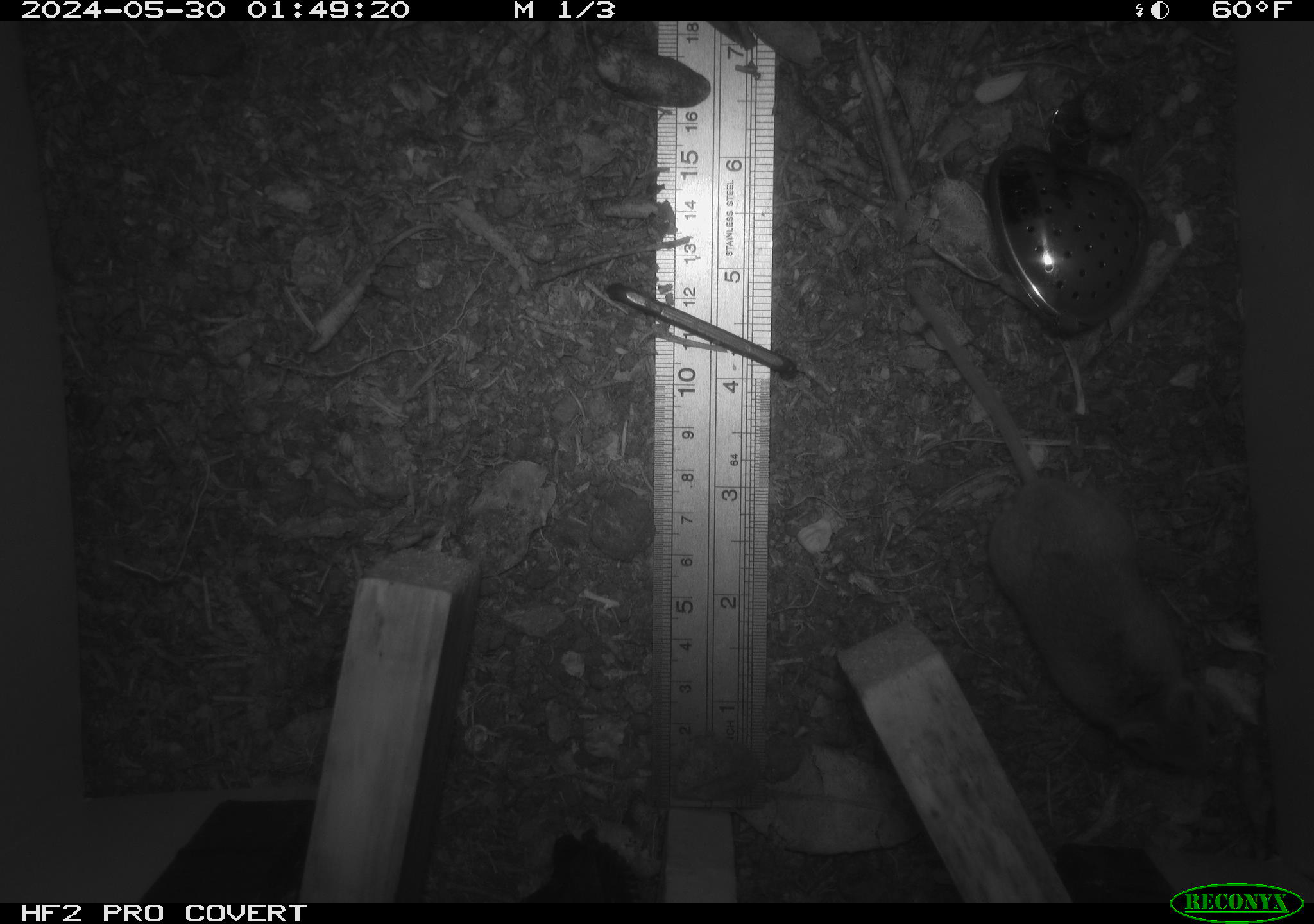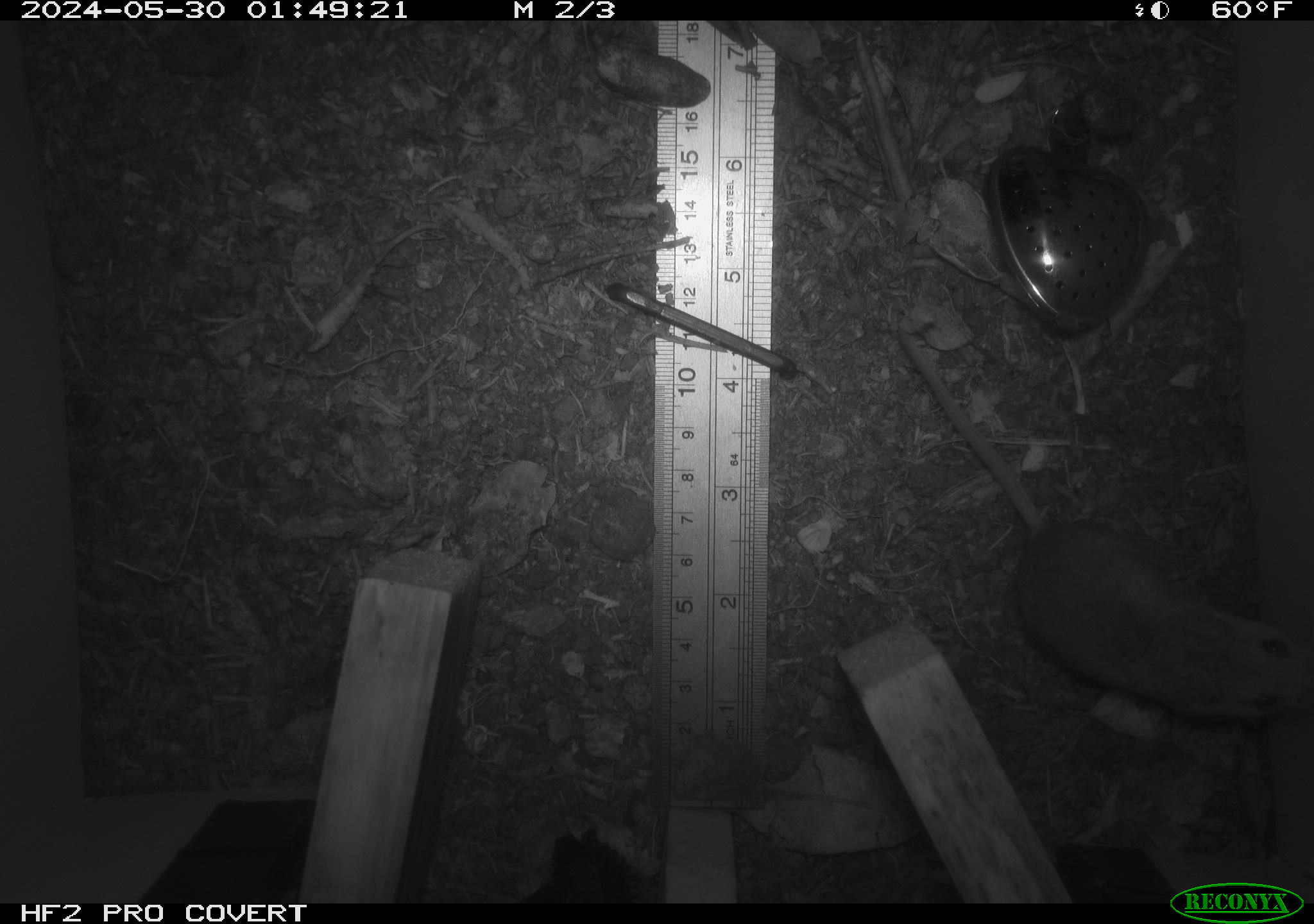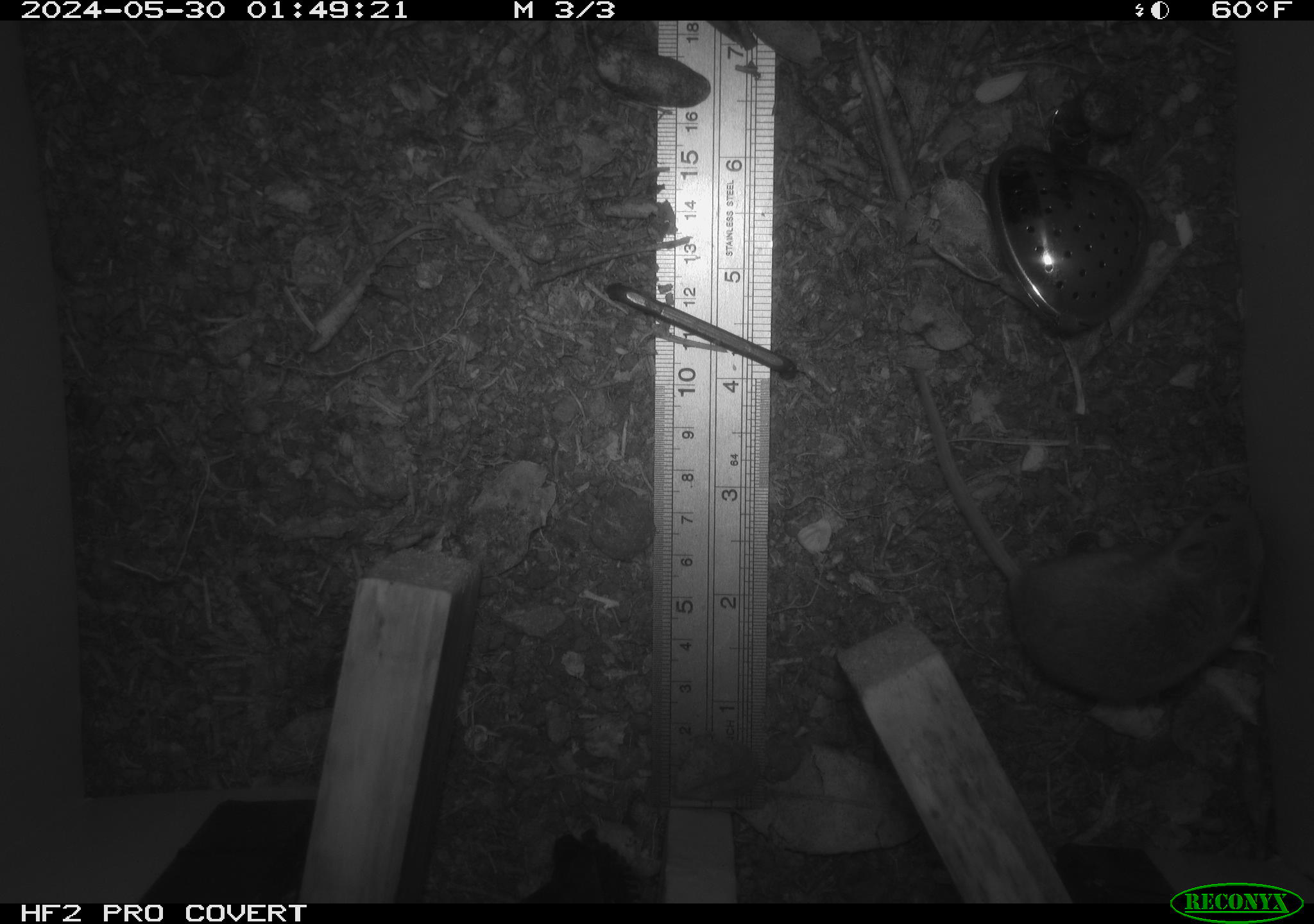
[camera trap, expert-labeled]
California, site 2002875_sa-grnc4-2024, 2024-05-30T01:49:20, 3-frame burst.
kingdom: Animalia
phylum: Chordata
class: Mammalia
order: Rodentia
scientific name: Rodentia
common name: rodent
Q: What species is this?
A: Rodent (Rodentia).